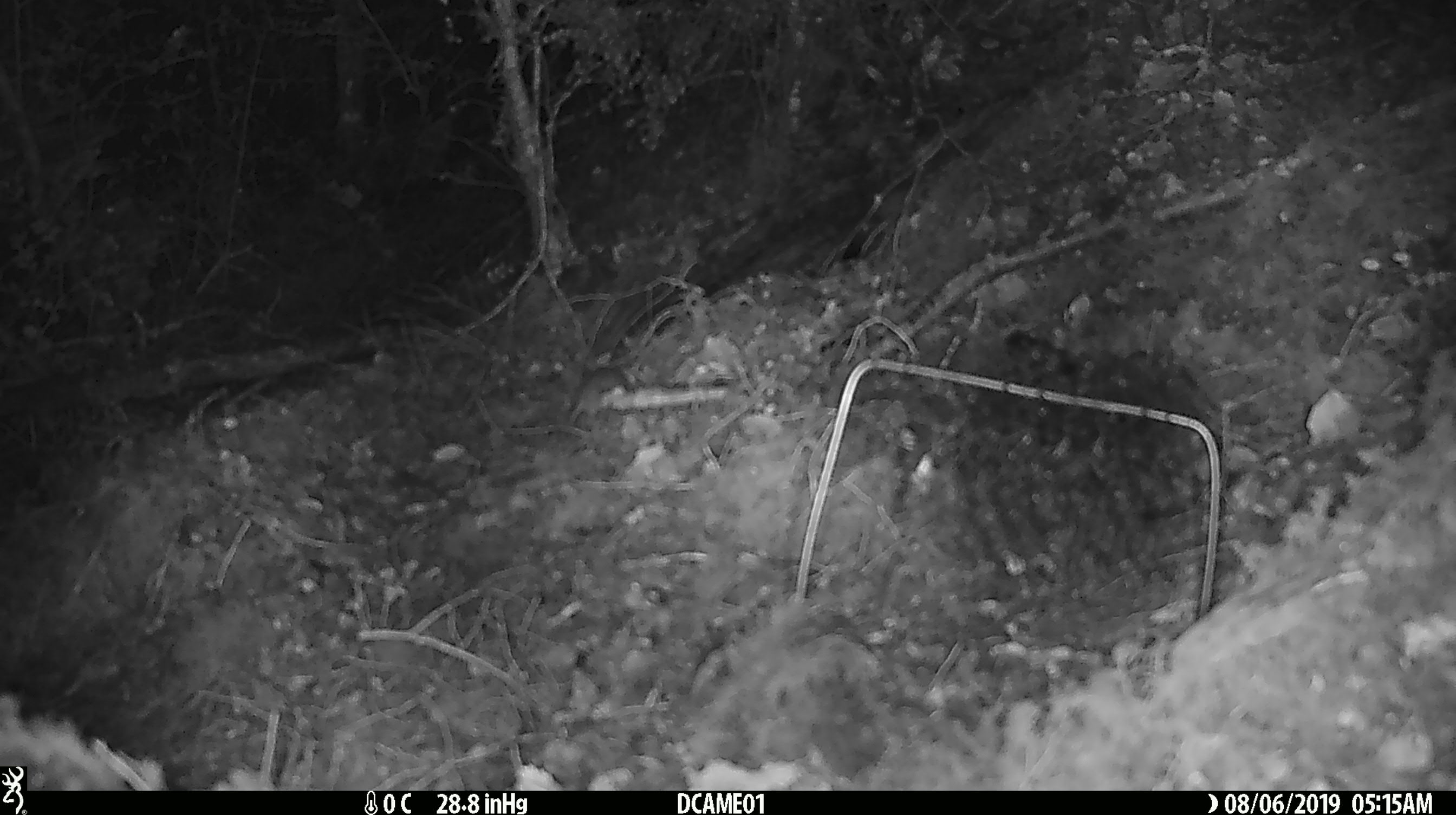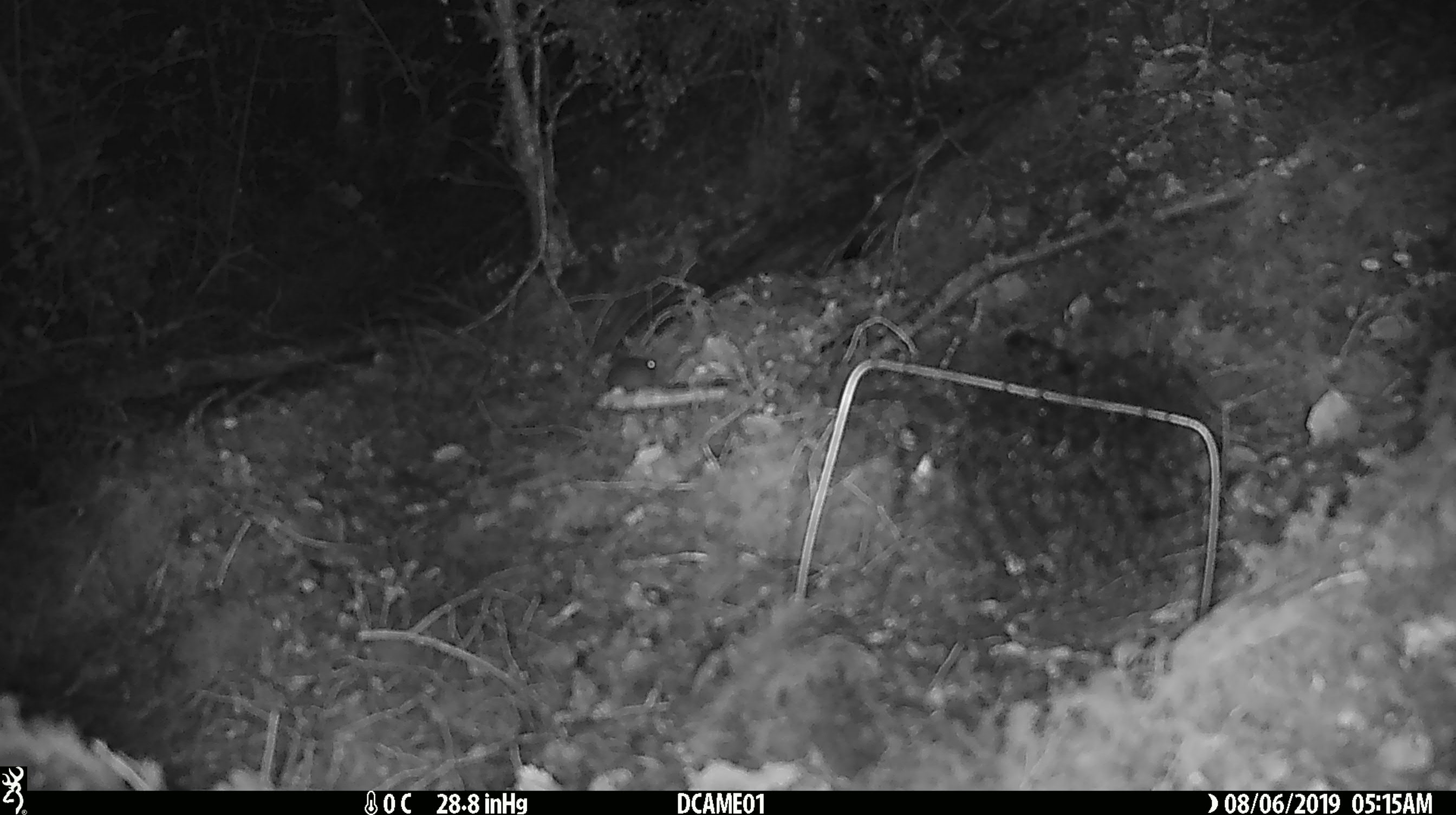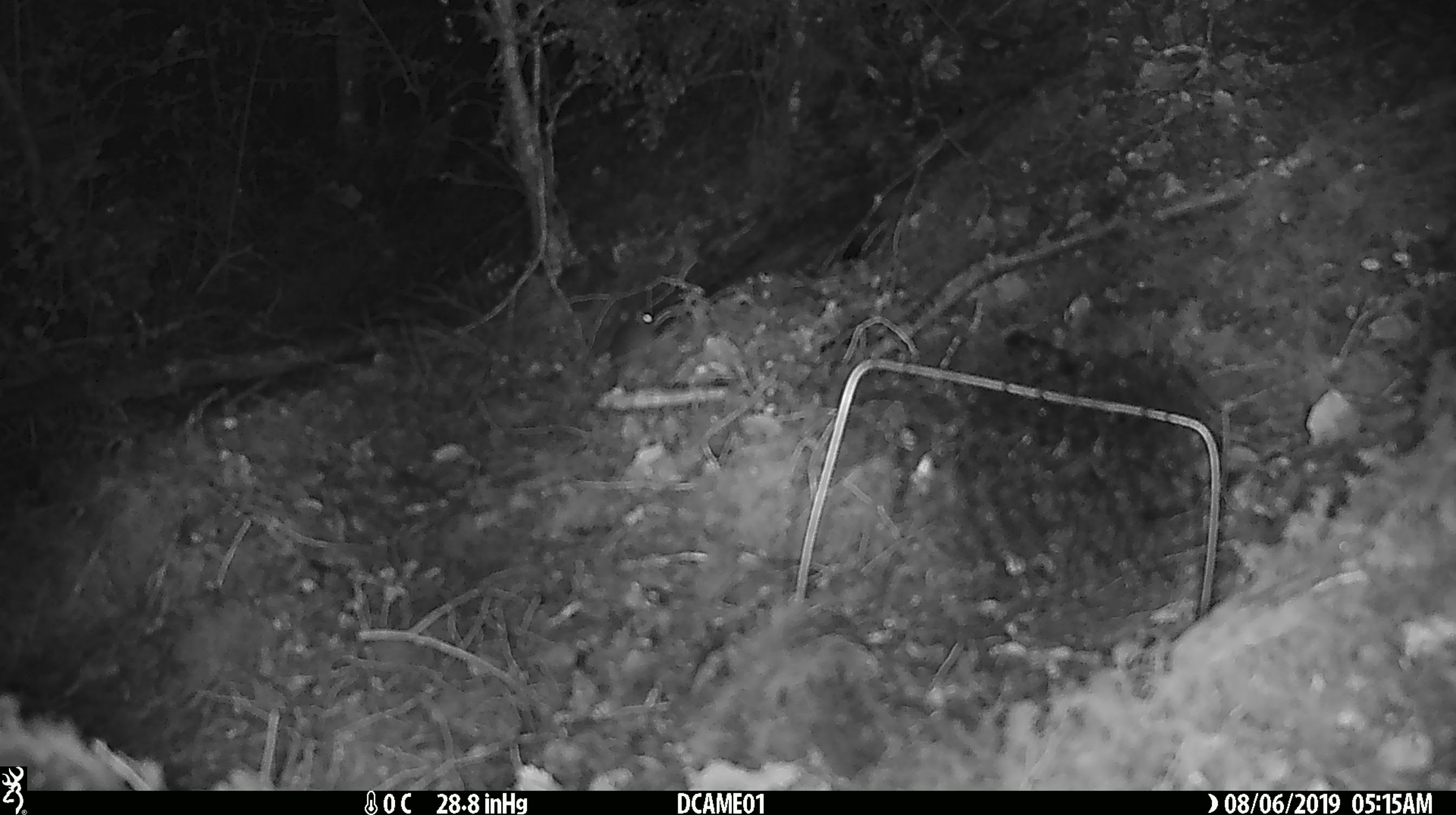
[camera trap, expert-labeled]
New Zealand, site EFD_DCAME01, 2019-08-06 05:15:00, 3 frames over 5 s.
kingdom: Animalia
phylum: Chordata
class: Mammalia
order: Rodentia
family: Muridae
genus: Mus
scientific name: Mus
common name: mouse